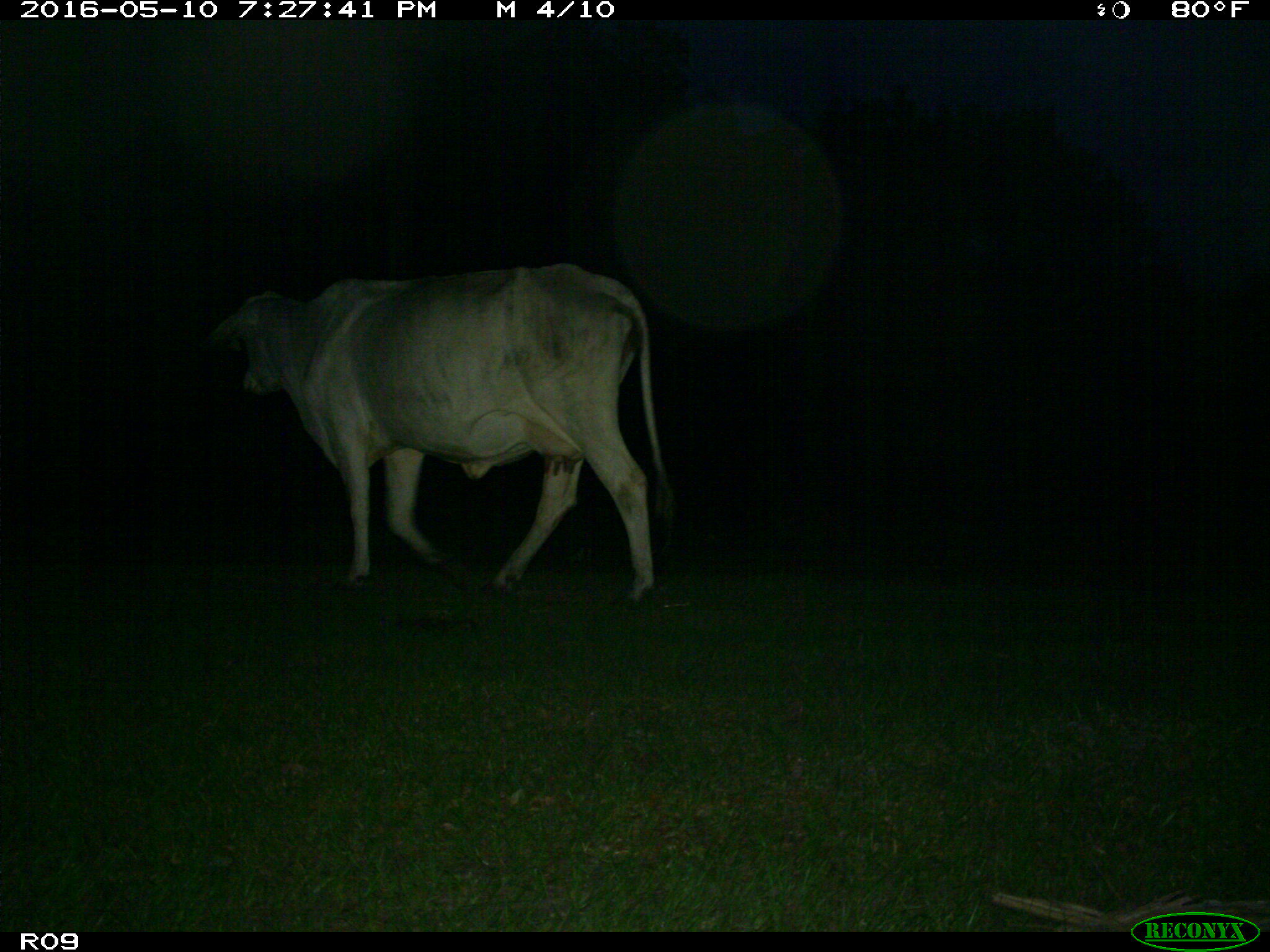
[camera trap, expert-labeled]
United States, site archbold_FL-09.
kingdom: Animalia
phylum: Chordata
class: Mammalia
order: Artiodactyla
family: Bovidae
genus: Bos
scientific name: Bos taurus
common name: domestic cow